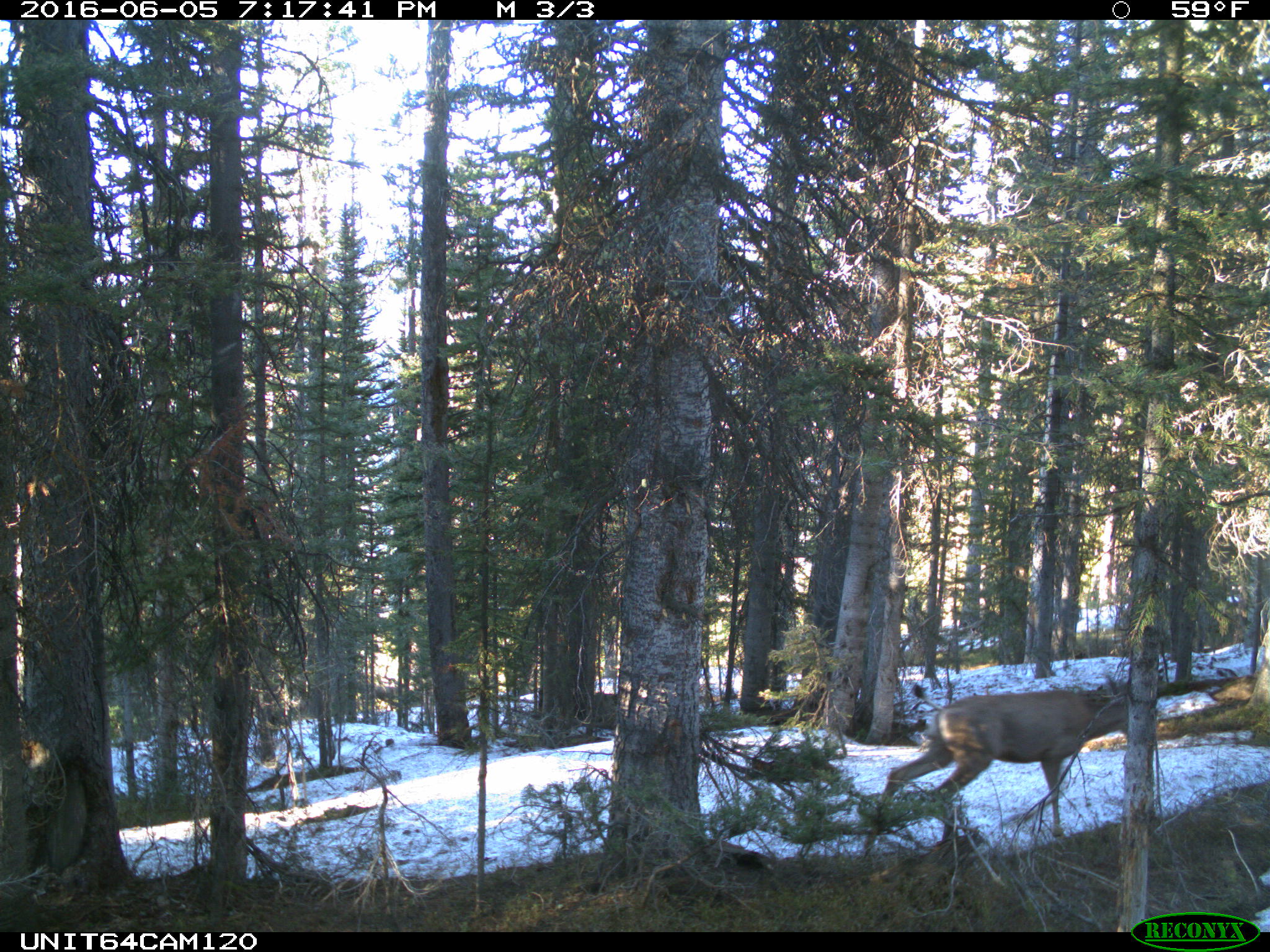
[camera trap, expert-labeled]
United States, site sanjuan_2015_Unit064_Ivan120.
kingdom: Animalia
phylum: Chordata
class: Mammalia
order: Artiodactyla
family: Cervidae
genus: Odocoileus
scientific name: Odocoileus hemionus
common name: mule deer